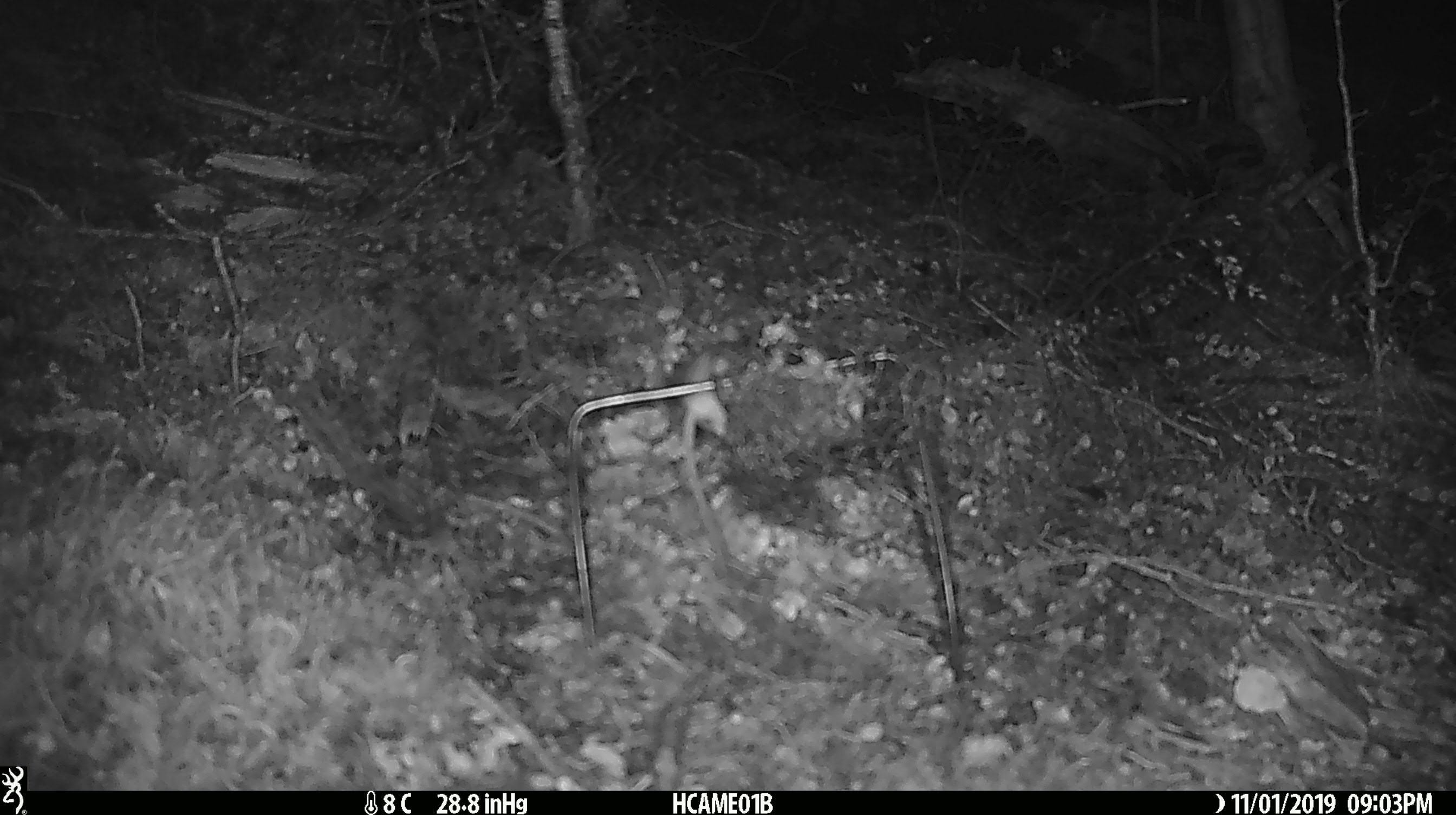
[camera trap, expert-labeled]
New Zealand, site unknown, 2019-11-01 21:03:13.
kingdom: Animalia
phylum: Chordata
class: Mammalia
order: Rodentia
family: Muridae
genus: Mus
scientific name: Mus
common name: mouse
Mouse (Mus).